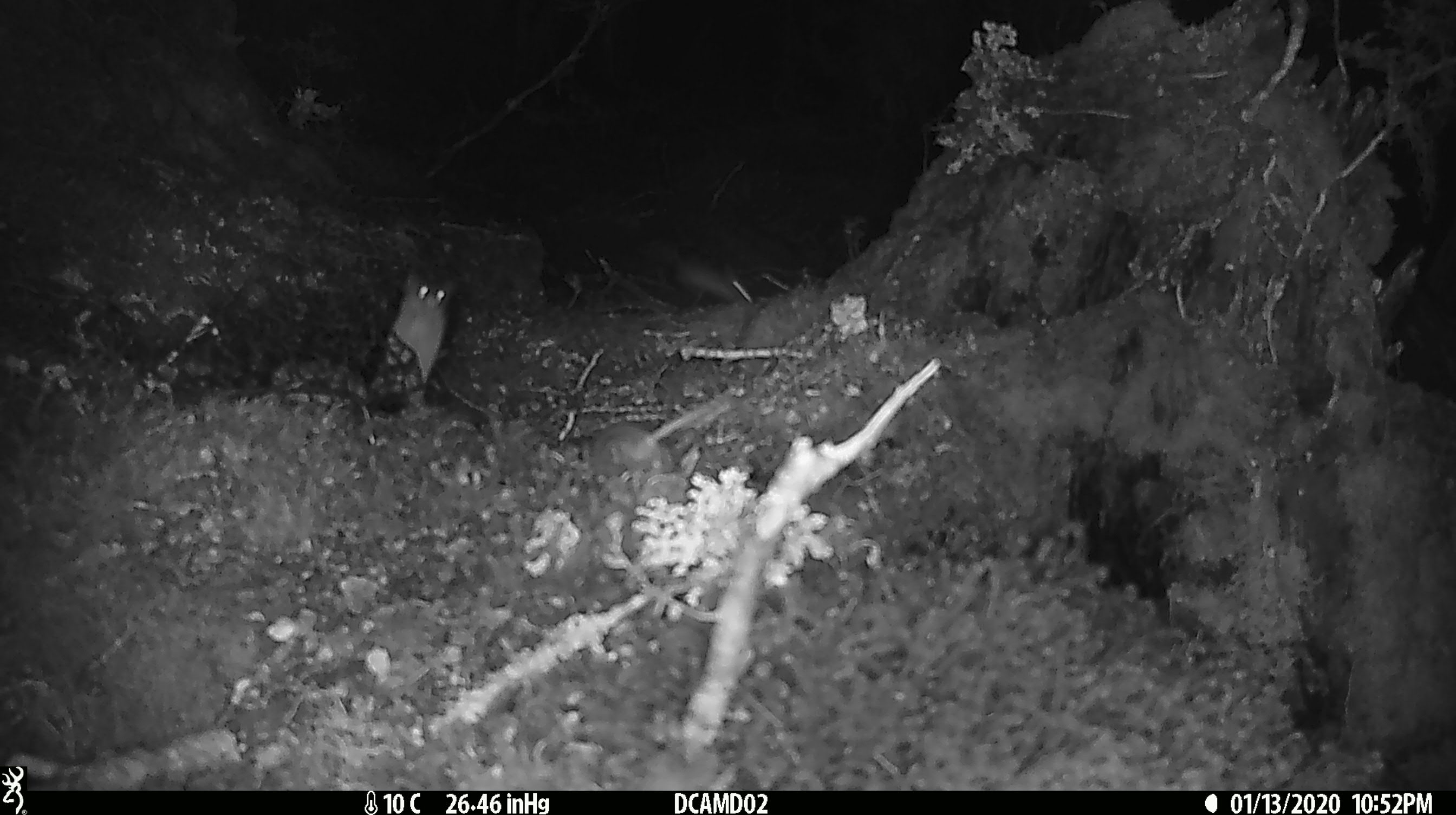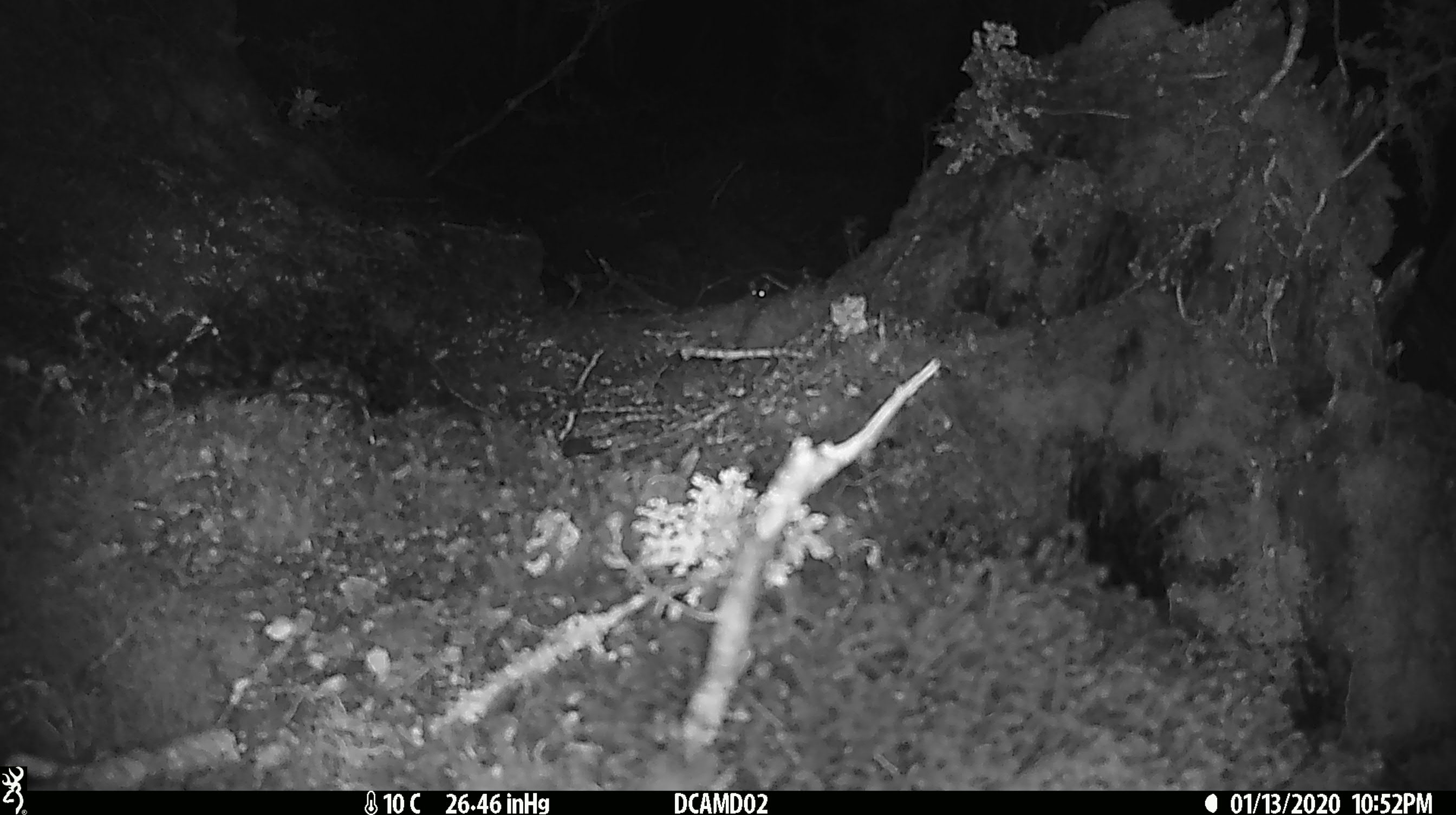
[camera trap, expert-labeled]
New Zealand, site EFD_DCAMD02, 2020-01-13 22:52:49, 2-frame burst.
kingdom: Animalia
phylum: Chordata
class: Mammalia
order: Rodentia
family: Muridae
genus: Mus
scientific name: Mus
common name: mouse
Mouse (Mus).